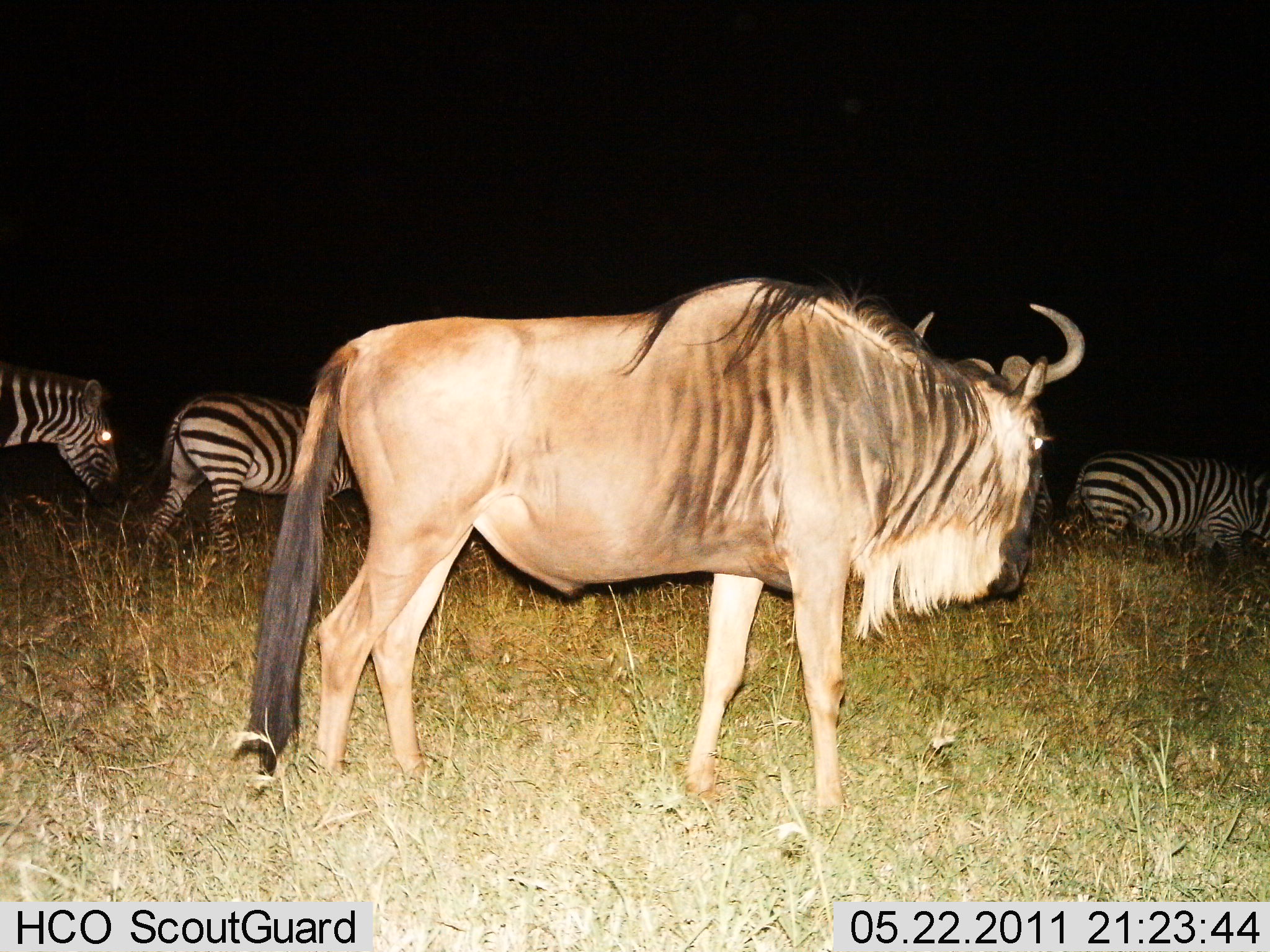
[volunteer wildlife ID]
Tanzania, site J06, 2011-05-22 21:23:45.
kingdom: Animalia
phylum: Chordata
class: Mammalia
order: Artiodactyla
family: Bovidae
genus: Connochaetes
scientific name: Connochaetes taurinus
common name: blue wildebeest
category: wildebeest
Wildebeest (blue wildebeest) (Connochaetes taurinus), count 1. Behavior (volunteer vote fractions): standing 67%, resting 0%, moving 33%, interacting 0%. Young present (vote fraction): 0%. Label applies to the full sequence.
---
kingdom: Animalia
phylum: Chordata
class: Mammalia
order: Perissodactyla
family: Equidae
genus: Equus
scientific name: Equus quagga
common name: plains zebra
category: zebra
Zebra (plains zebra) (Equus quagga), count 4. Behavior (volunteer vote fractions): standing 8%, resting 0%, moving 92%, interacting 0%. Young present (vote fraction): 0%. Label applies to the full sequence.